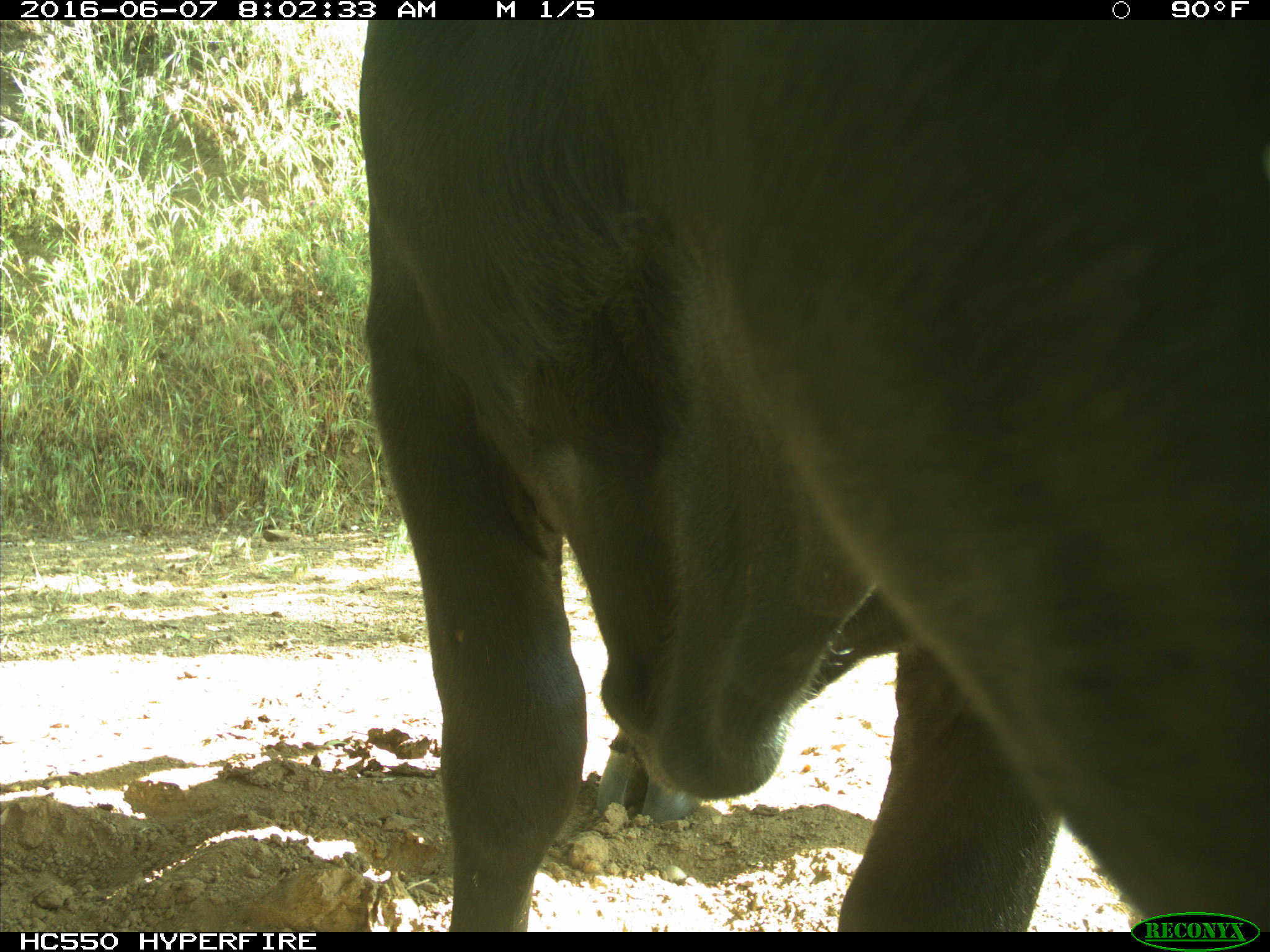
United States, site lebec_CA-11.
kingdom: Animalia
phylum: Chordata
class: Mammalia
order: Artiodactyla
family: Bovidae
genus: Bos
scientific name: Bos taurus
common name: domestic cow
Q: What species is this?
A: Bos taurus (domestic cow).